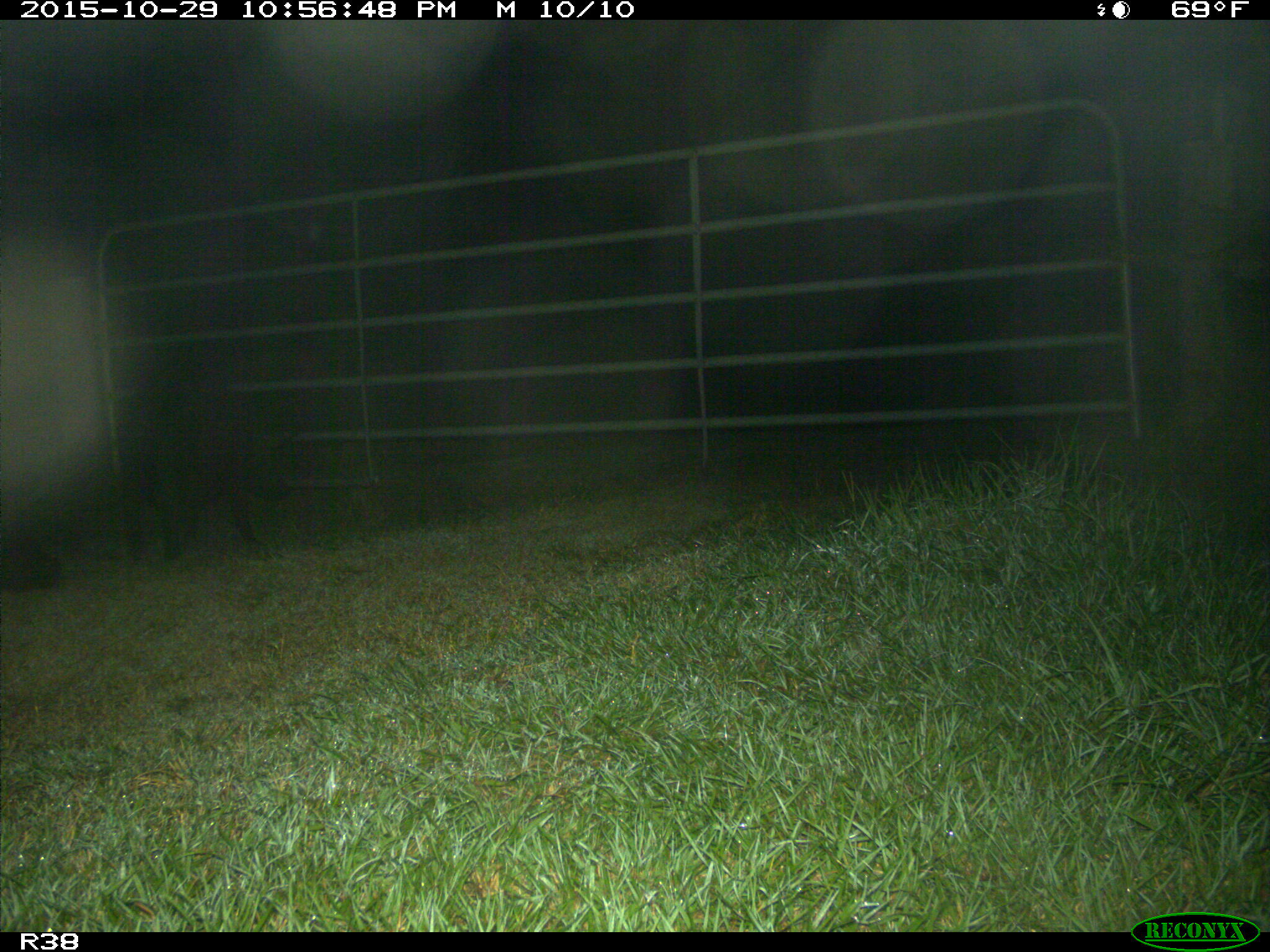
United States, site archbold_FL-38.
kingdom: Animalia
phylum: Chordata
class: Mammalia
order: Artiodactyla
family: Suidae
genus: Sus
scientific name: Sus scrofa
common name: wild boar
Sus scrofa (wild boar).